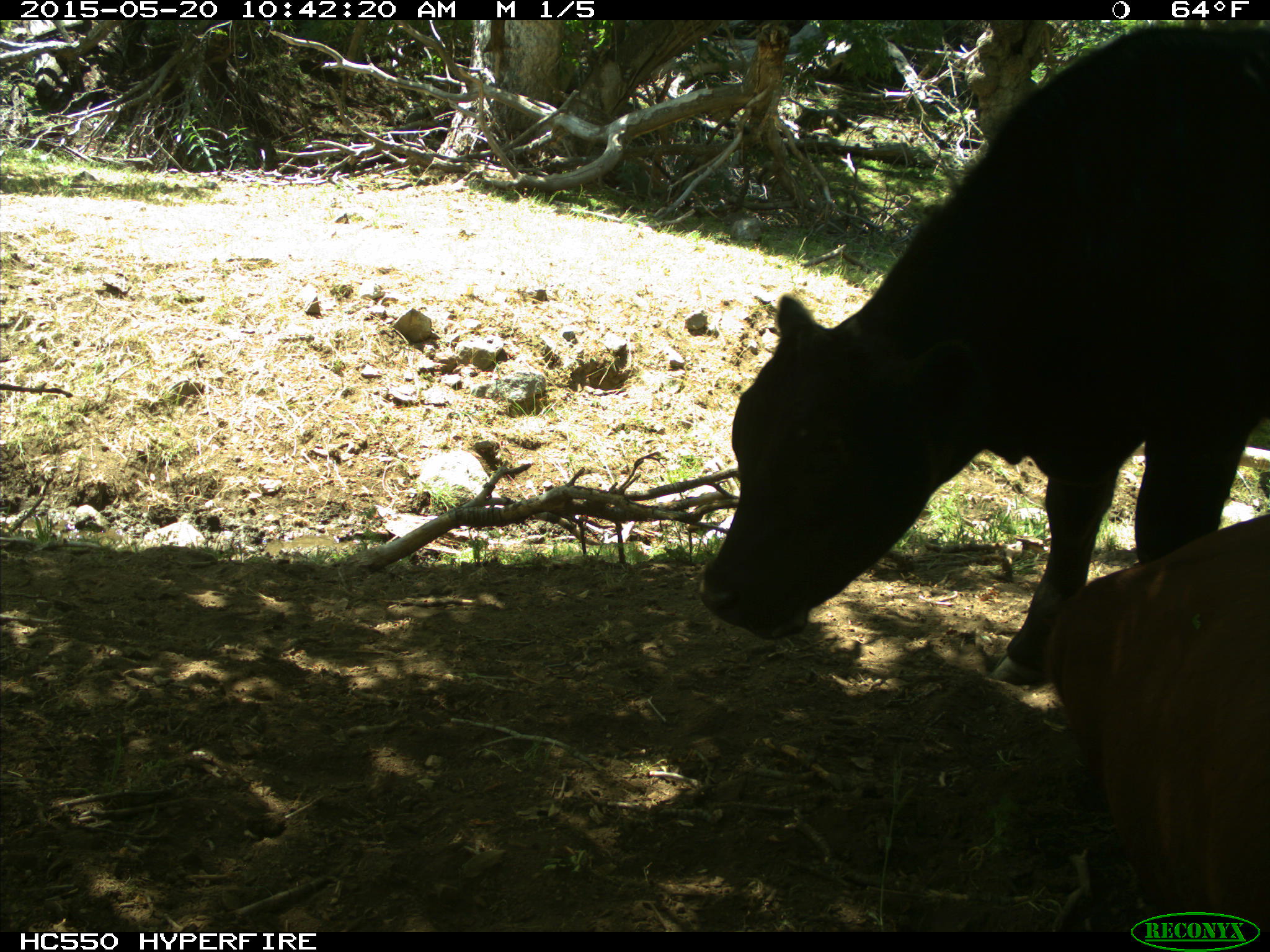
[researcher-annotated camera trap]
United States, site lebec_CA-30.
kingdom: Animalia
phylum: Chordata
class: Mammalia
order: Artiodactyla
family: Bovidae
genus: Bos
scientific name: Bos taurus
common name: domestic cow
Bos taurus (domestic cow).